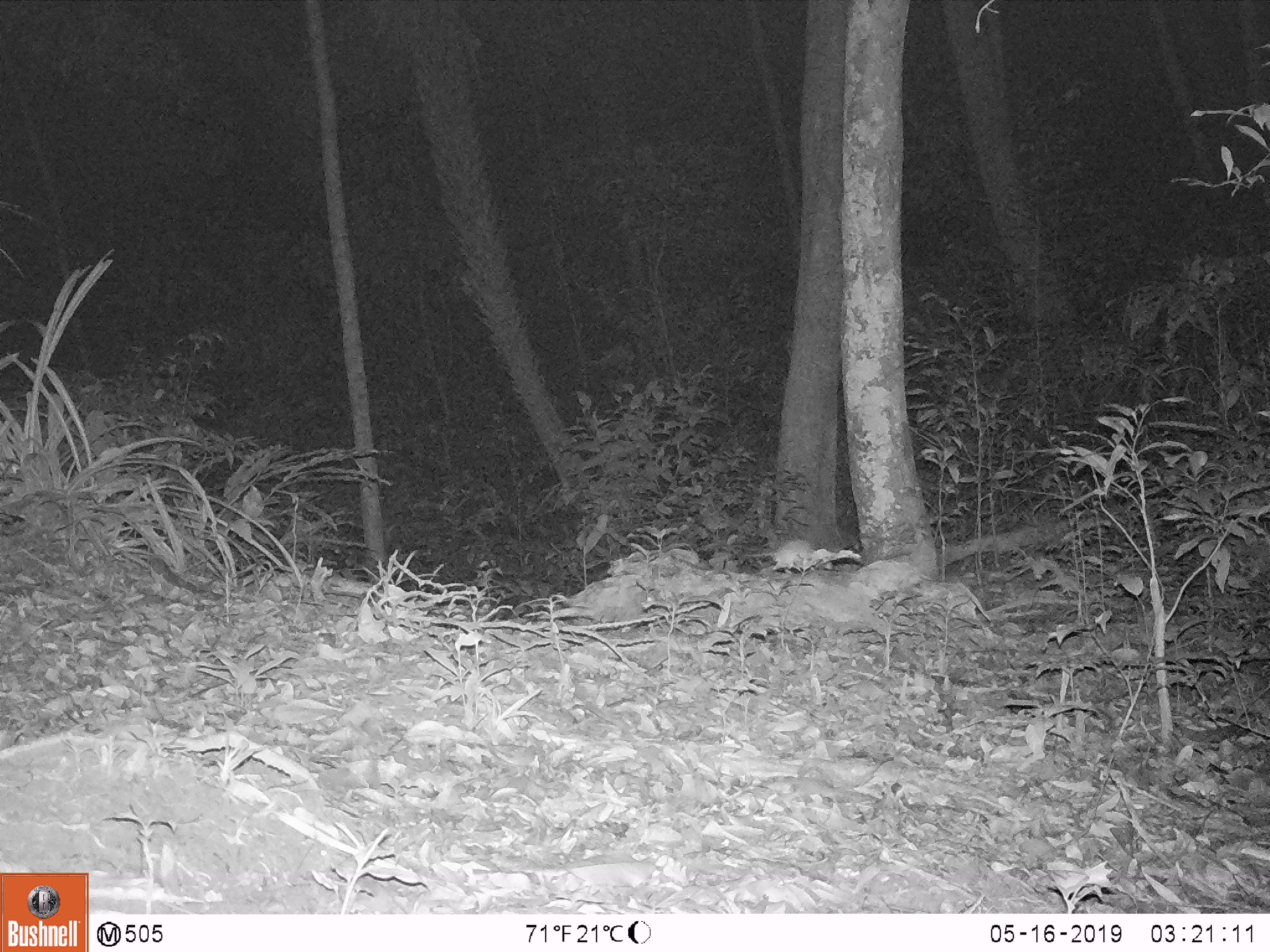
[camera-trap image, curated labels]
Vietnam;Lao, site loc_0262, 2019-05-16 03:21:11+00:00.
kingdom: Animalia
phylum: Chordata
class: Mammalia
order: Rodentia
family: Muridae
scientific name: Muridae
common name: old-world mice and rats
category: unidentified murid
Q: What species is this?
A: Unidentified murid (old-world mice and rats) (Muridae).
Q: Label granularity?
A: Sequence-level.